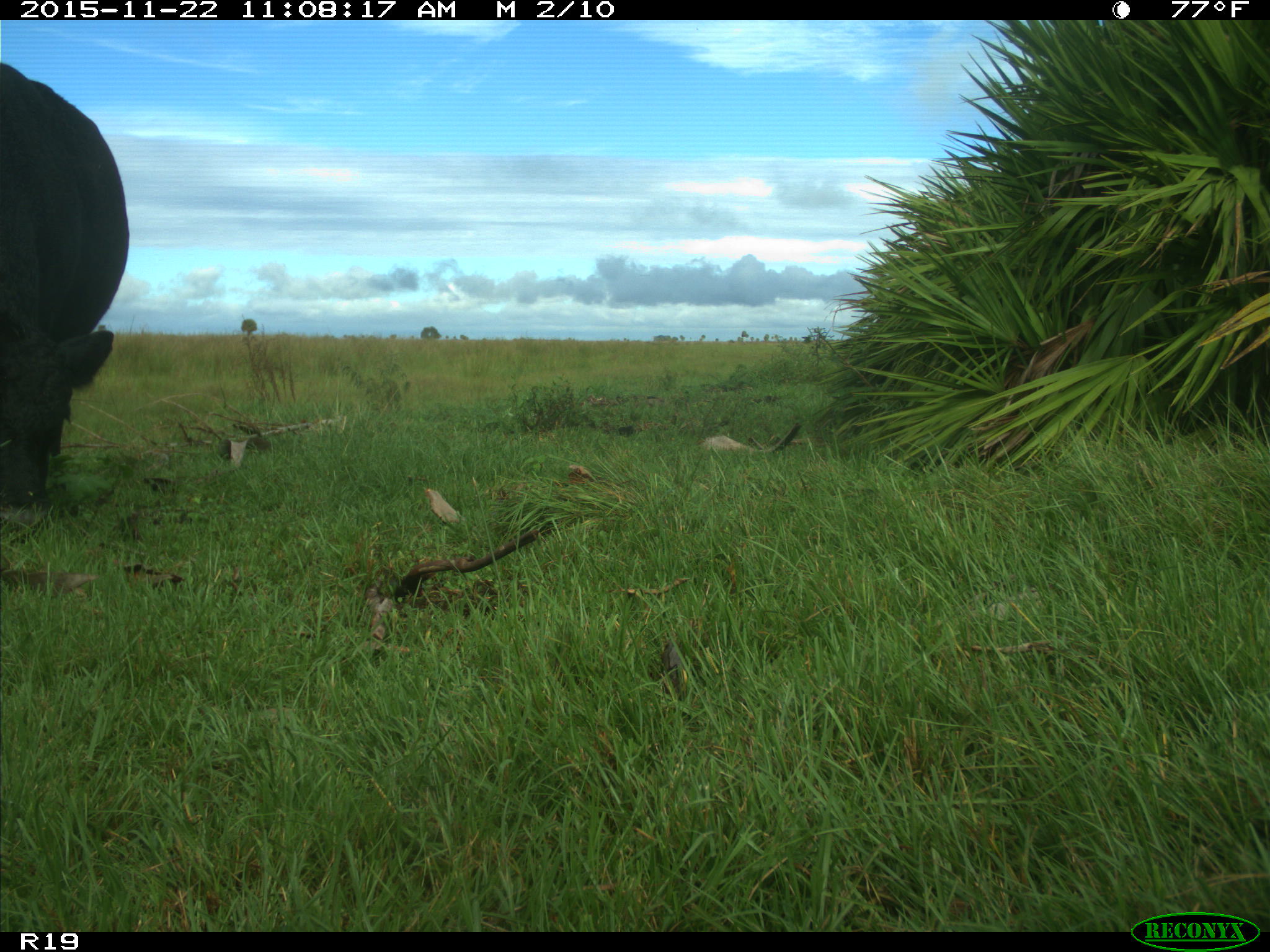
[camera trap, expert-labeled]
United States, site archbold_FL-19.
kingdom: Animalia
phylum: Chordata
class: Mammalia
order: Artiodactyla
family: Bovidae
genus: Bos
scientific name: Bos taurus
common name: domestic cow